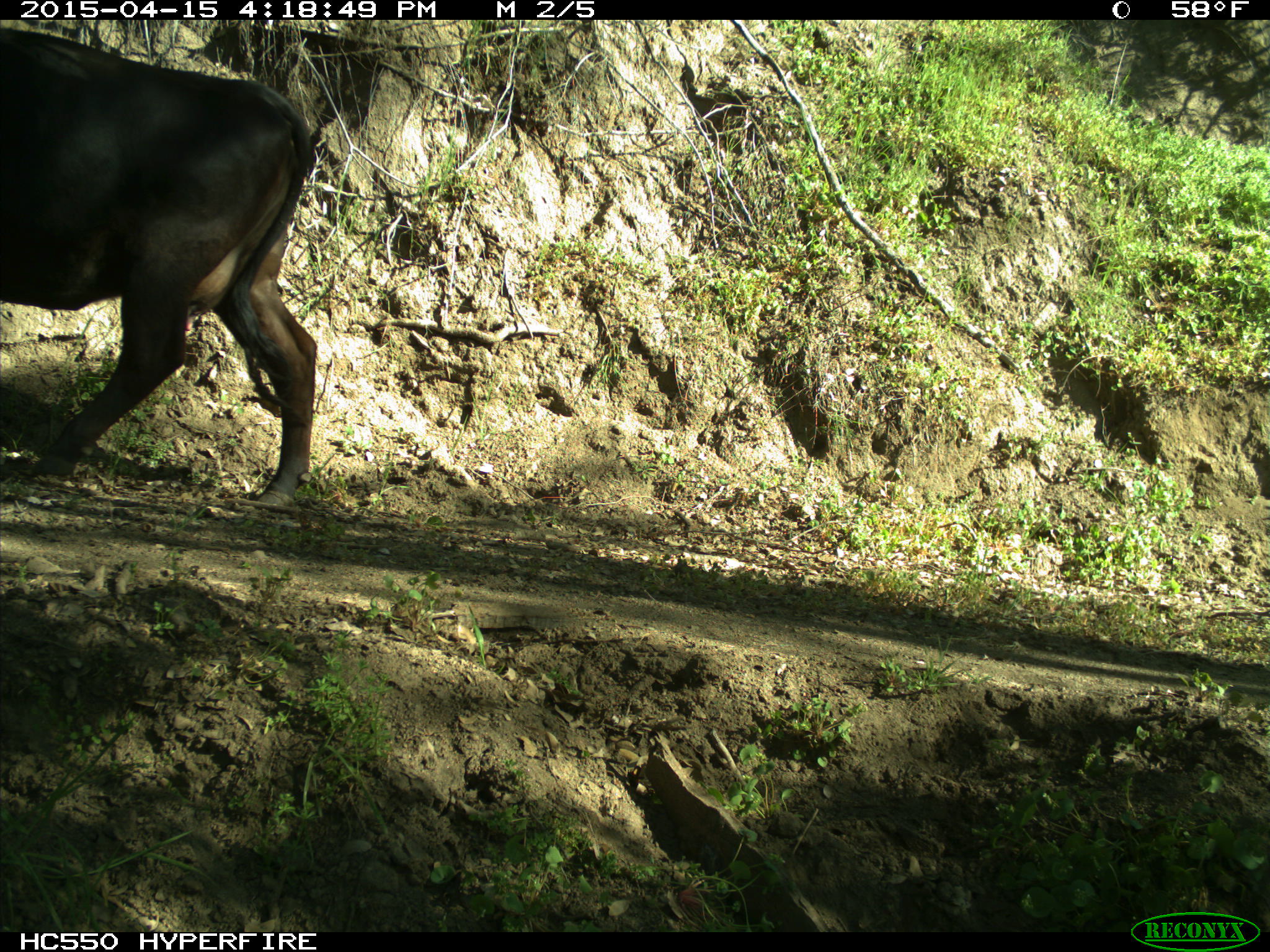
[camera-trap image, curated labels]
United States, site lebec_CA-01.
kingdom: Animalia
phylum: Chordata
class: Mammalia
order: Artiodactyla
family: Bovidae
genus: Bos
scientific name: Bos taurus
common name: domestic cow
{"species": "Bos taurus (domestic cow)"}